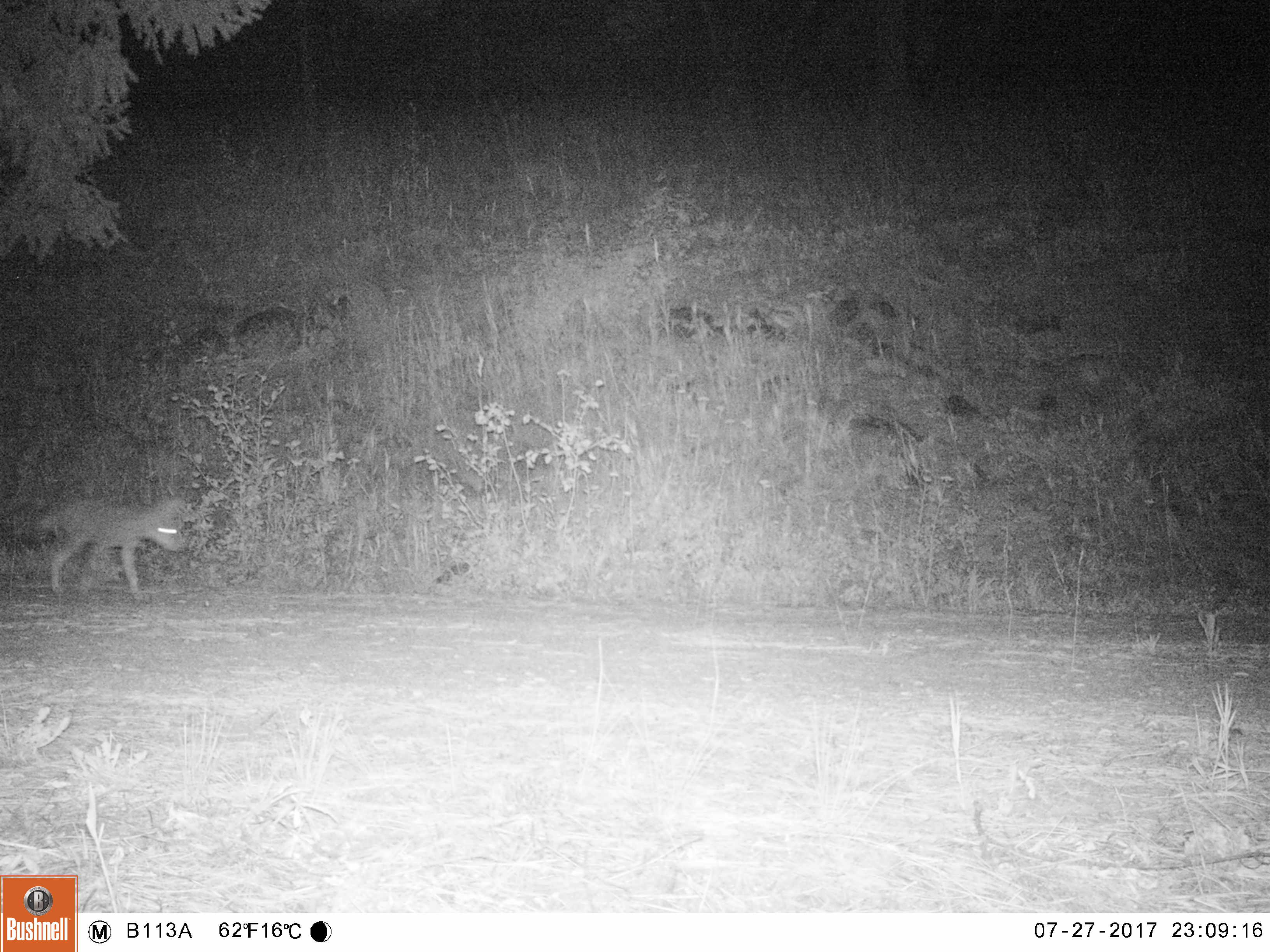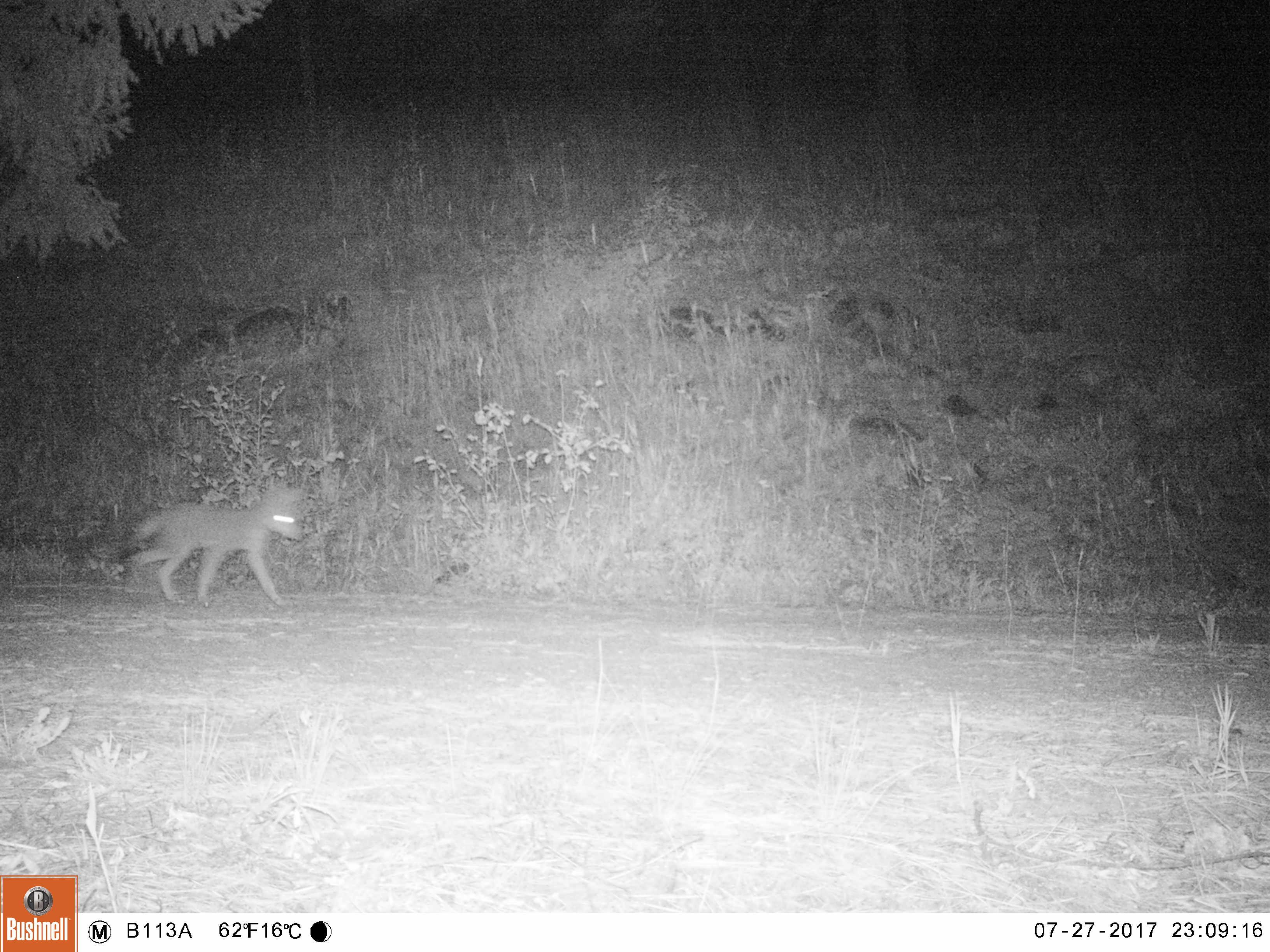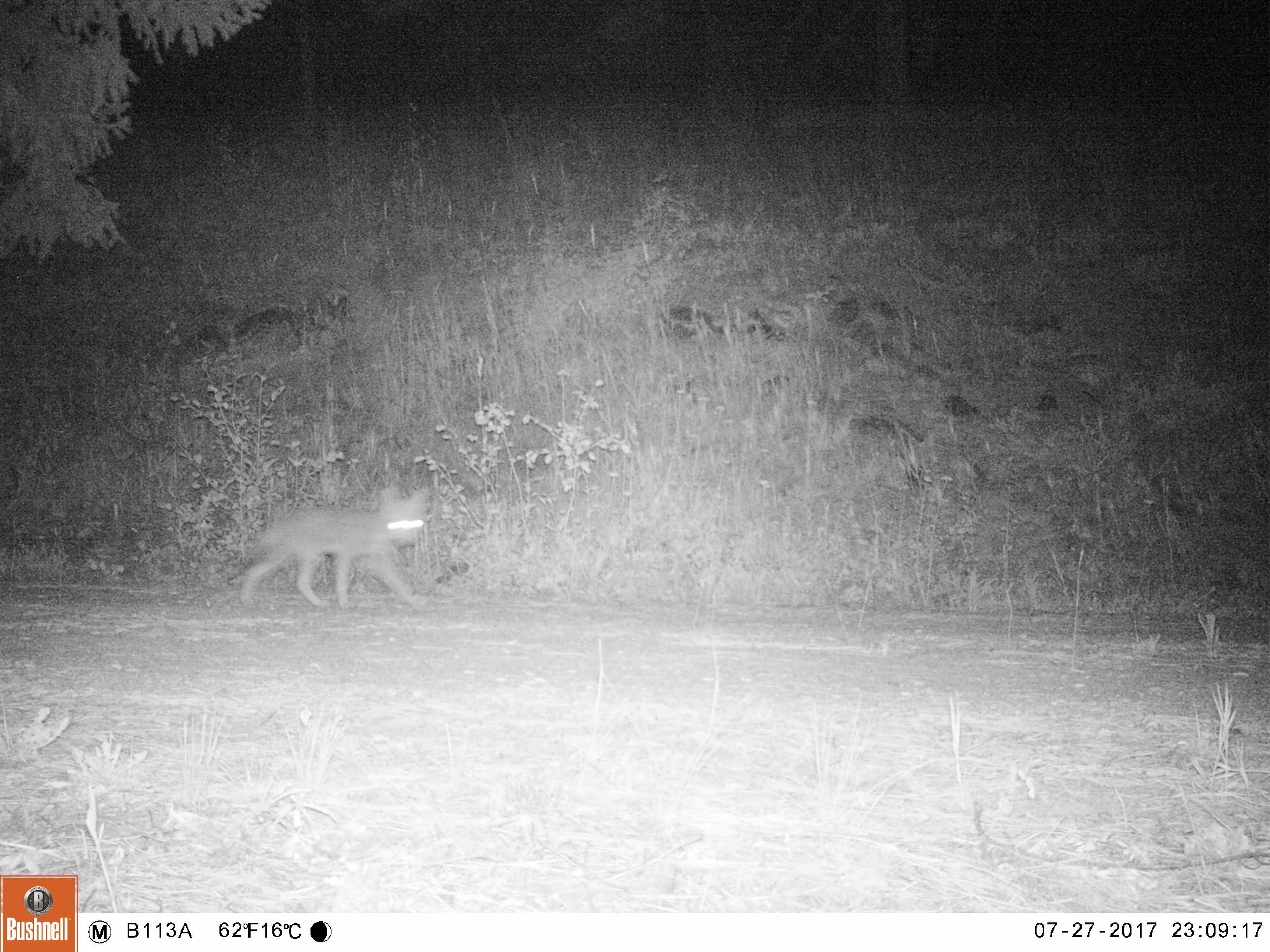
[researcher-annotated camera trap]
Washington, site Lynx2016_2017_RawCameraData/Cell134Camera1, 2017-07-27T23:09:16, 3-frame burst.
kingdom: Animalia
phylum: Chordata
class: Mammalia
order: Carnivora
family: Canidae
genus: Canis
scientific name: Canis latrans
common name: coyote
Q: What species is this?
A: Canis latrans (coyote).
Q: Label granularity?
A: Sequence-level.